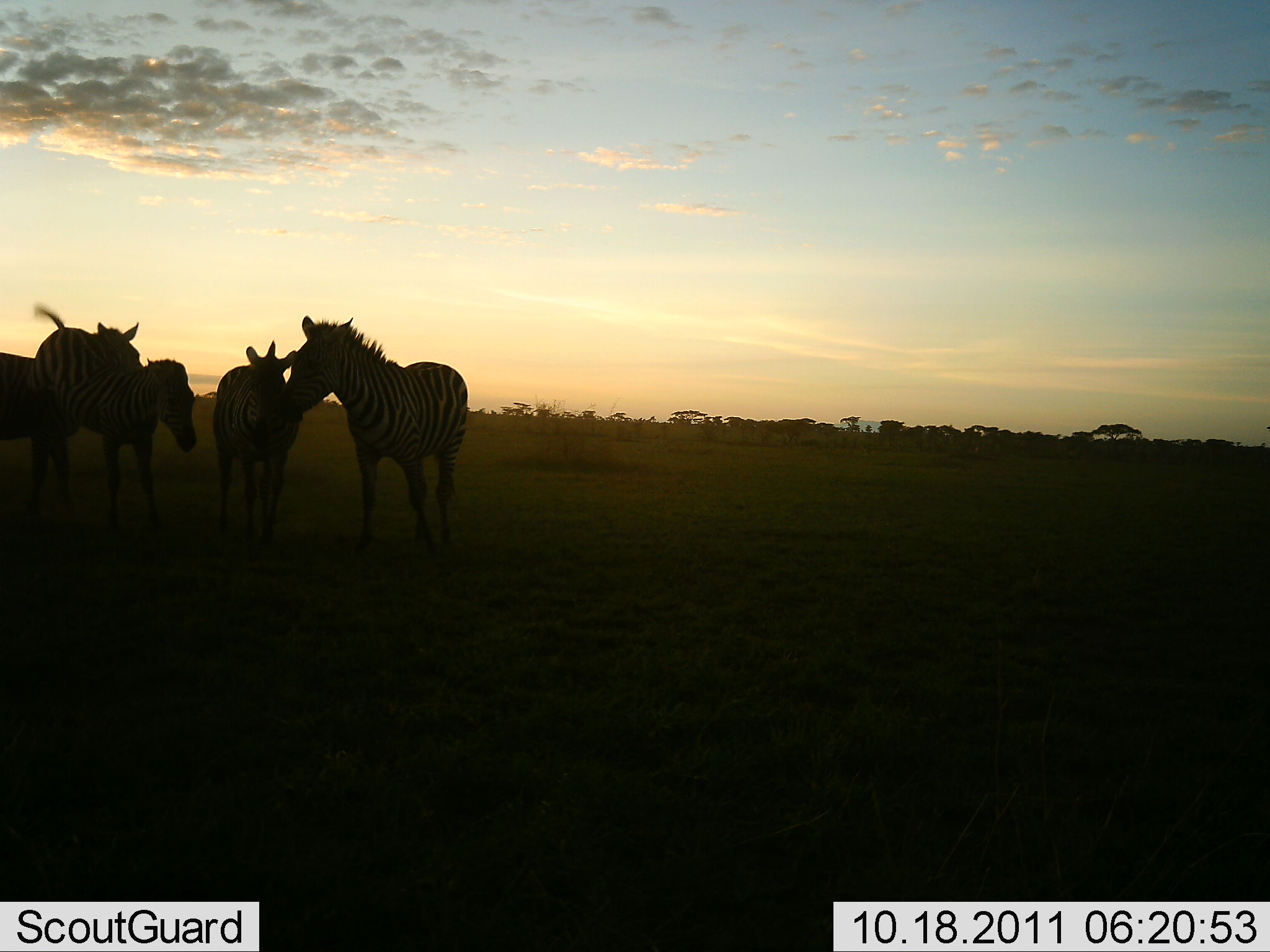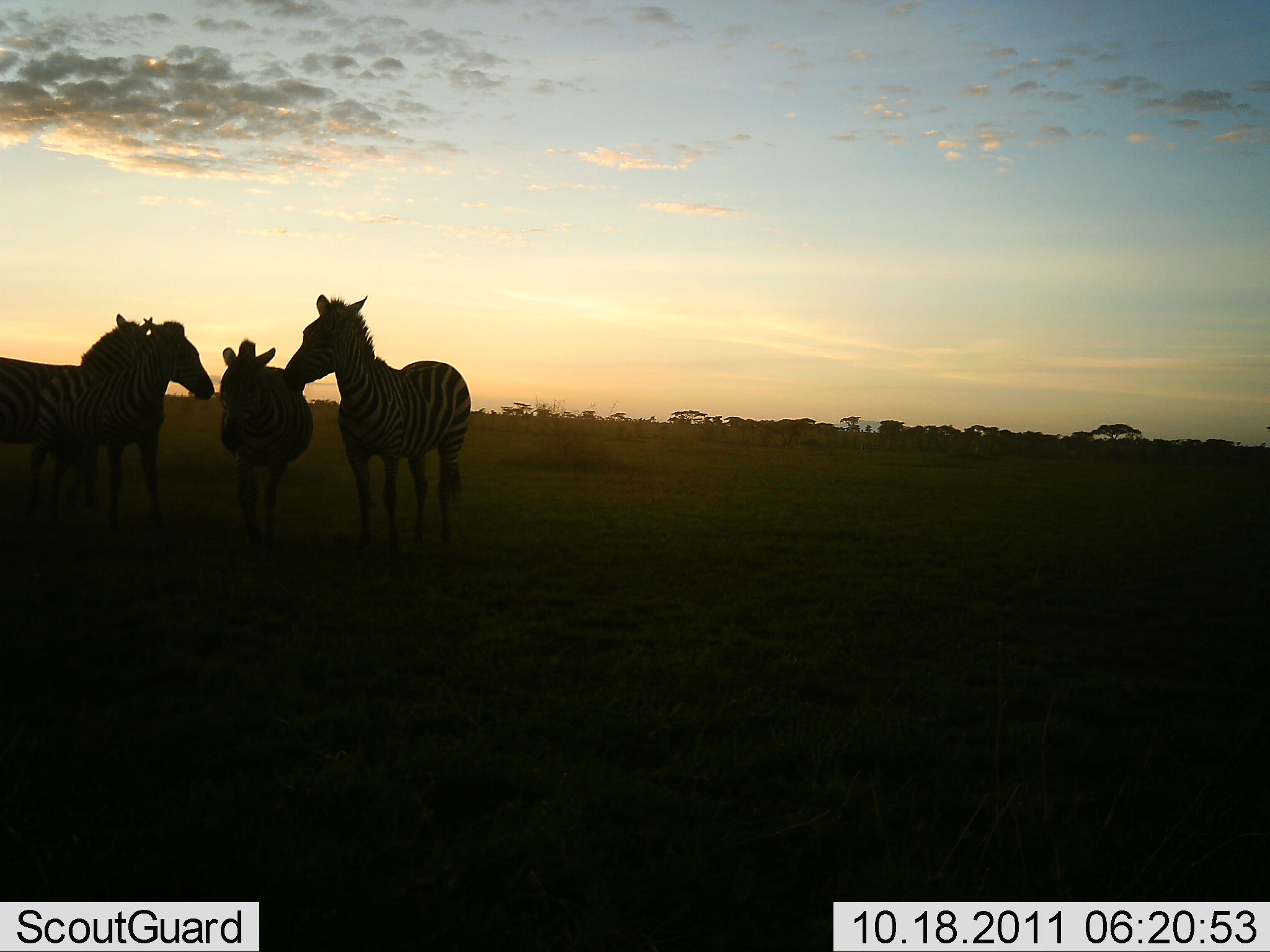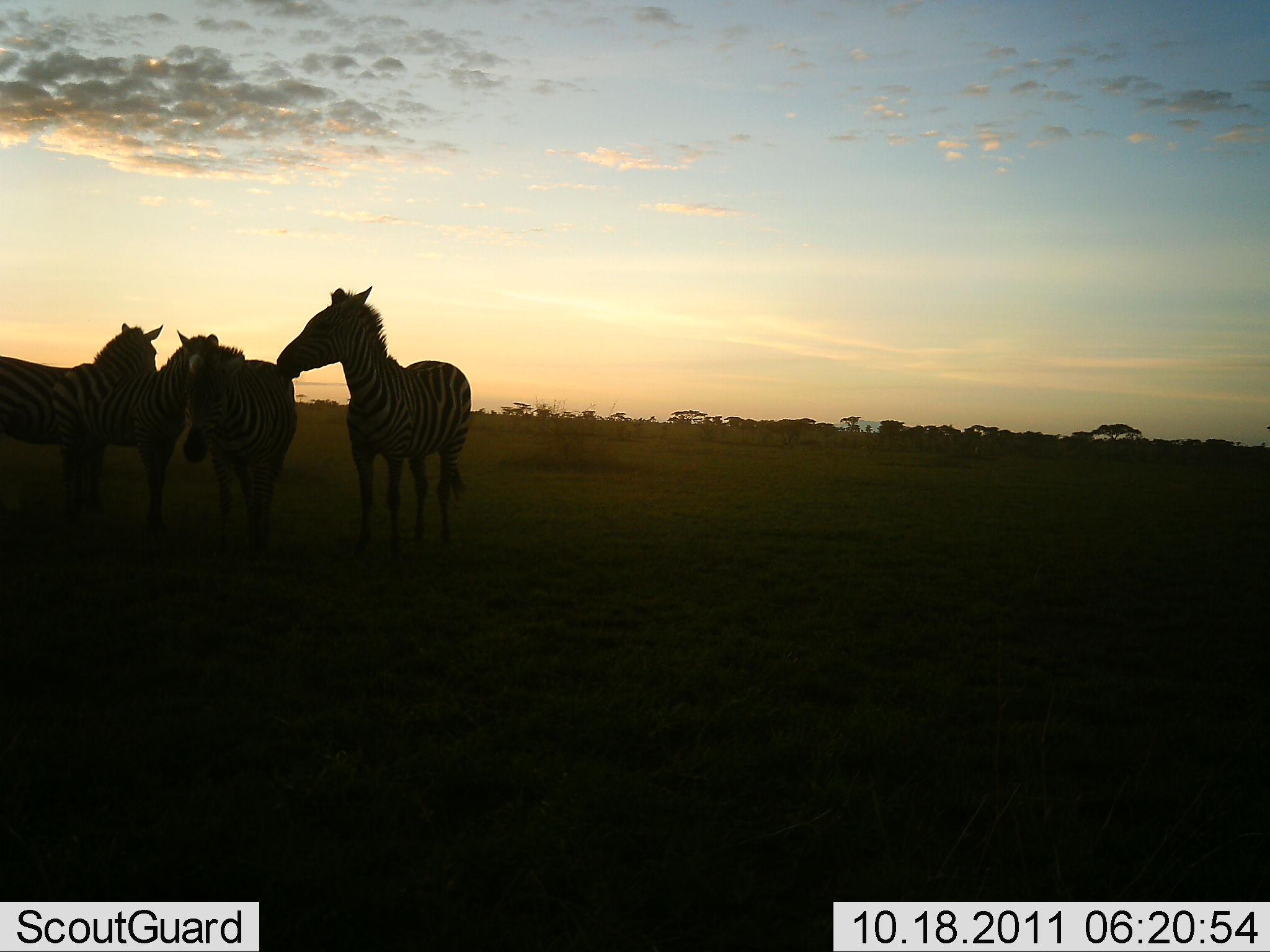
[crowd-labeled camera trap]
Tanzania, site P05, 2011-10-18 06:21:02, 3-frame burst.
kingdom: Animalia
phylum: Chordata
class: Mammalia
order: Perissodactyla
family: Equidae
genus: Equus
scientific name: Equus quagga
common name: plains zebra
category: zebra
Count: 4.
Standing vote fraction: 59%.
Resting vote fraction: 0%.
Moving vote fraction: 18%.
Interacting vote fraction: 82%.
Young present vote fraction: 0%.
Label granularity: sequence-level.